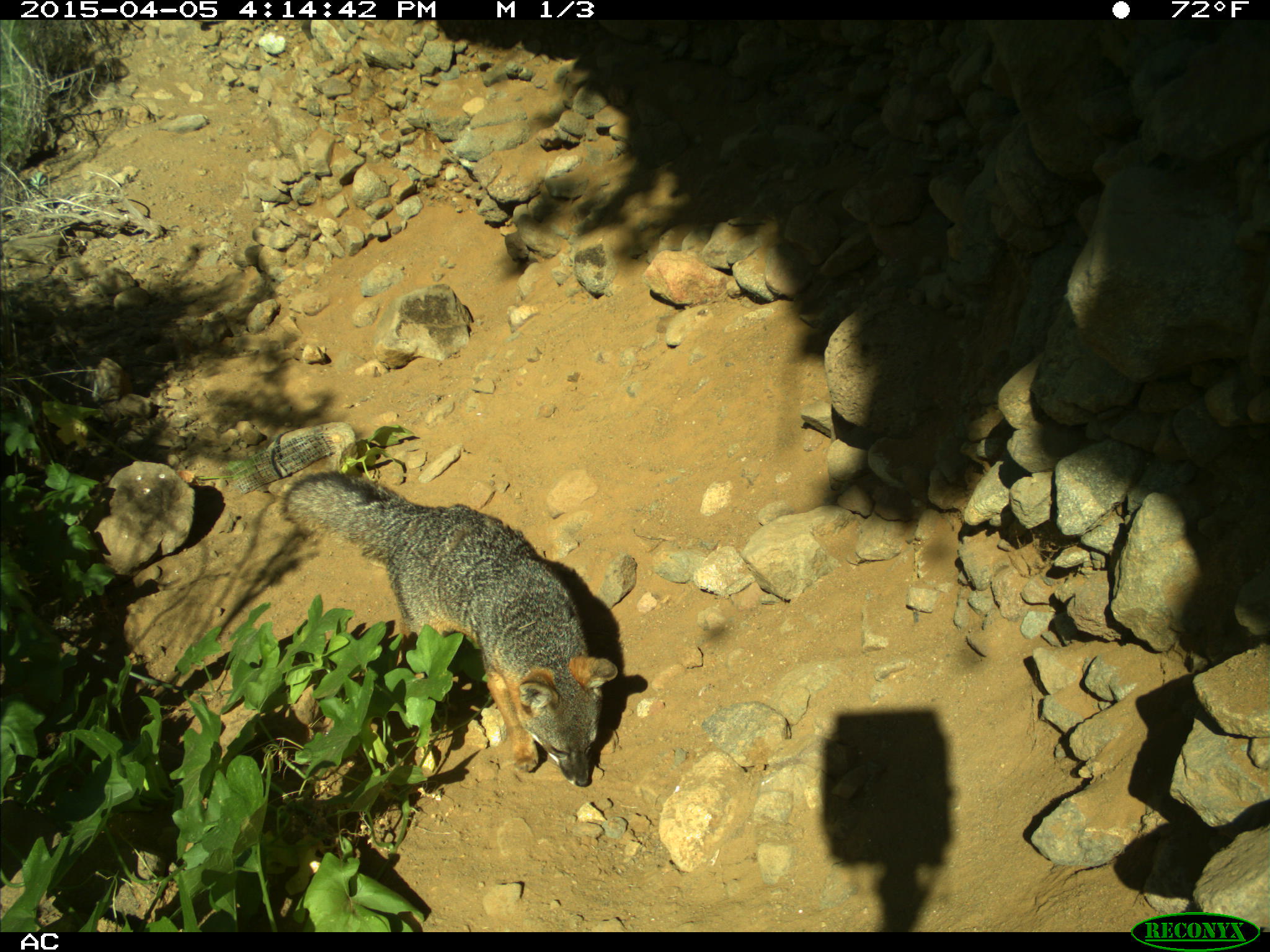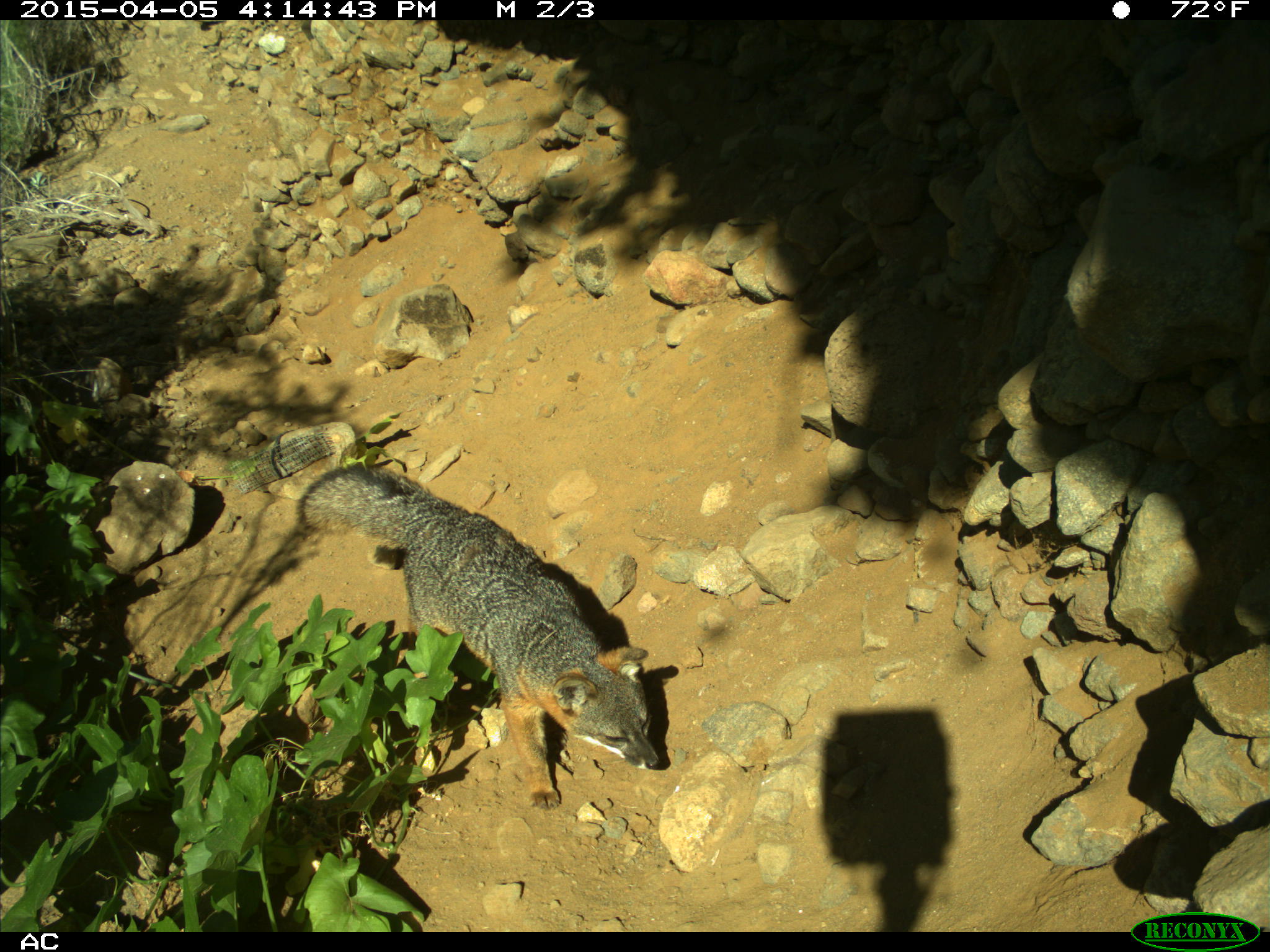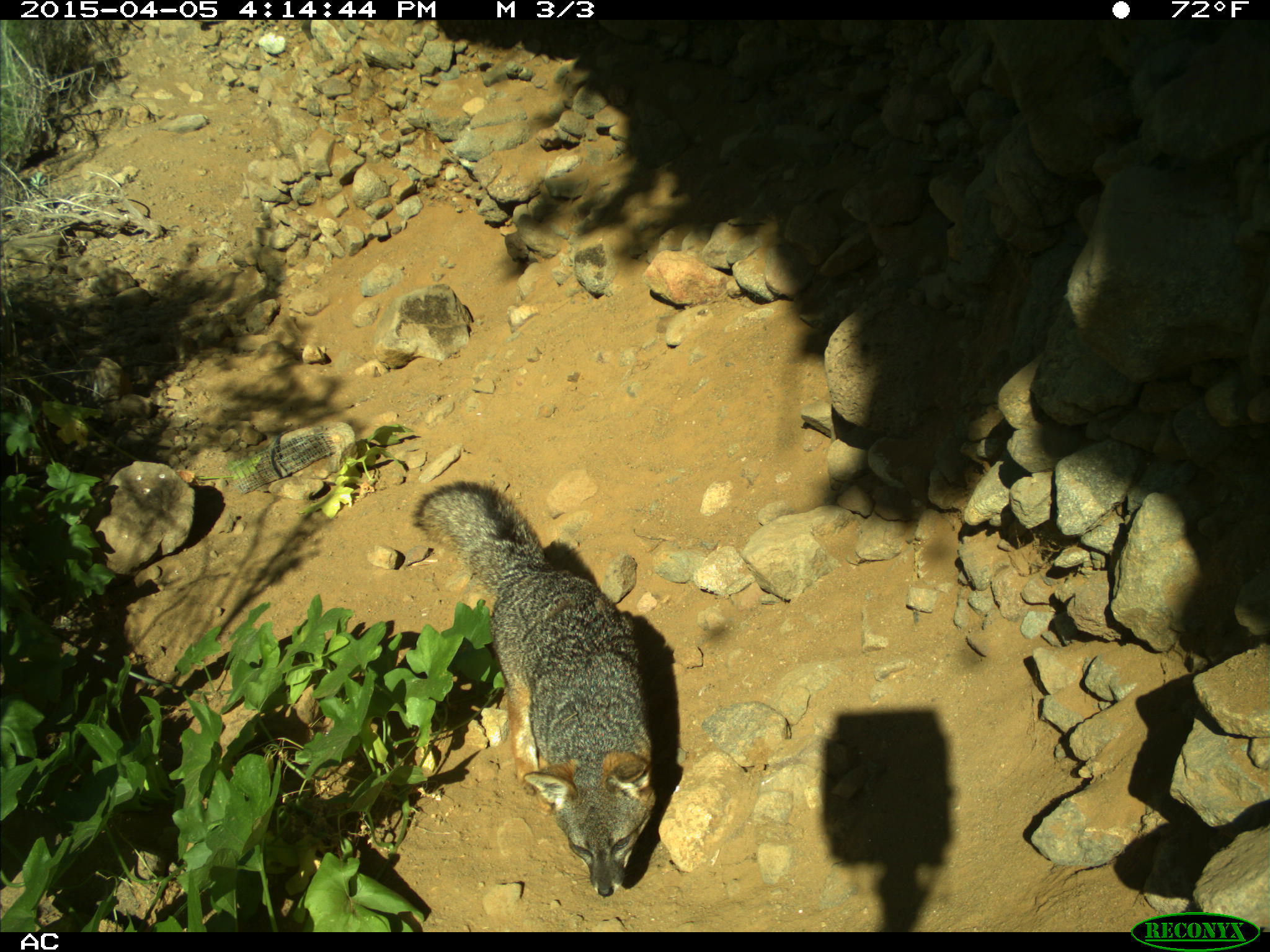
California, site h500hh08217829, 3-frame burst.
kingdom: Animalia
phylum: Chordata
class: Mammalia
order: Carnivora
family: Canidae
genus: Urocyon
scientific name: Urocyon littoralis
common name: island fox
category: fox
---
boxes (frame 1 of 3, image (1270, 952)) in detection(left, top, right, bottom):
fox: detection(275, 470, 616, 787)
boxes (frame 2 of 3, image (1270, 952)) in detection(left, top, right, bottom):
fox: detection(293, 461, 660, 810)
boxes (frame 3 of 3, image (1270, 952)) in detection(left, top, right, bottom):
fox: detection(414, 479, 656, 897)